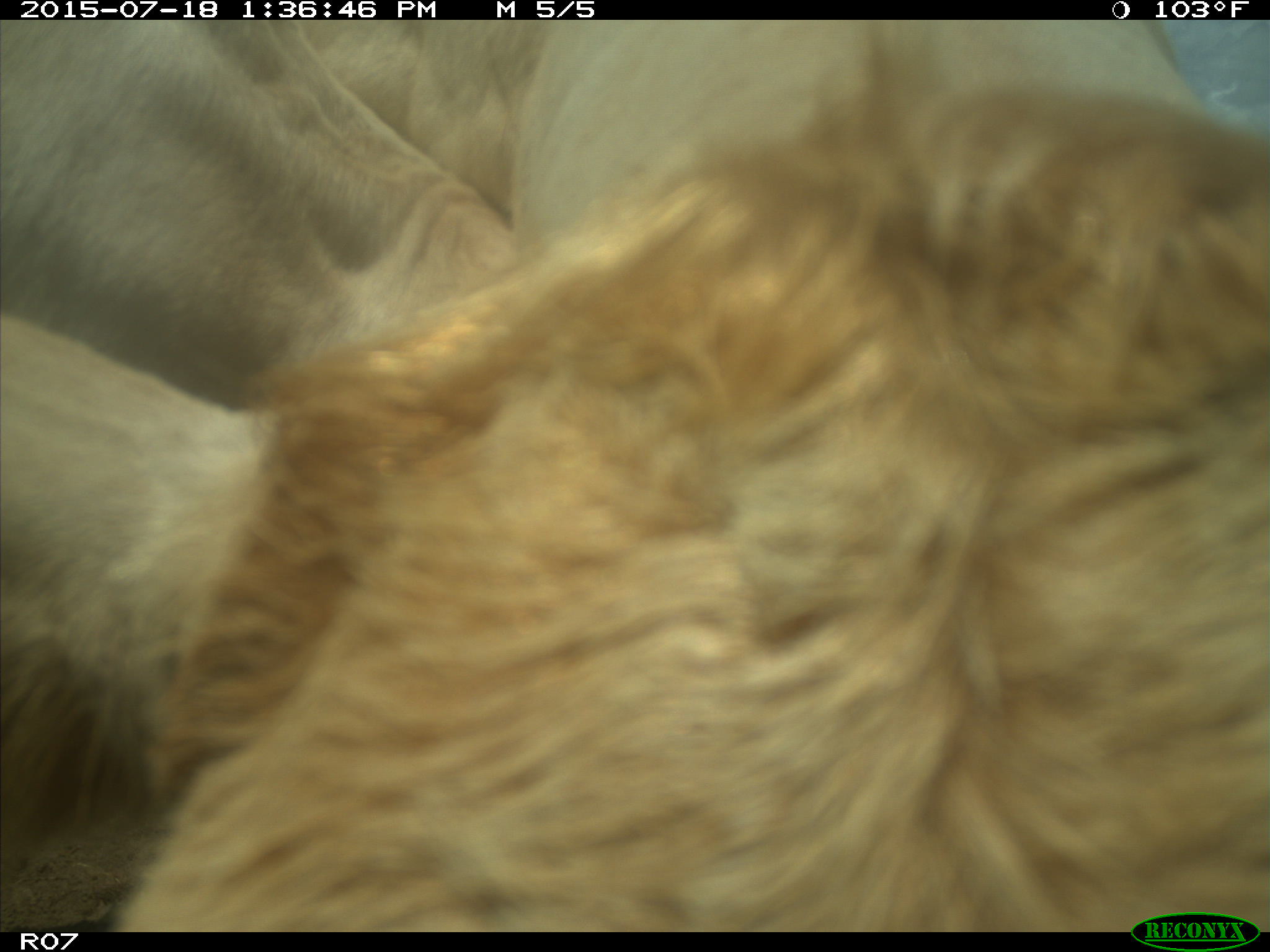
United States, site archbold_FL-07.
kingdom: Animalia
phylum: Chordata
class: Mammalia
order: Artiodactyla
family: Bovidae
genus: Bos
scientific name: Bos taurus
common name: domestic cow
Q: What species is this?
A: Bos taurus (domestic cow).